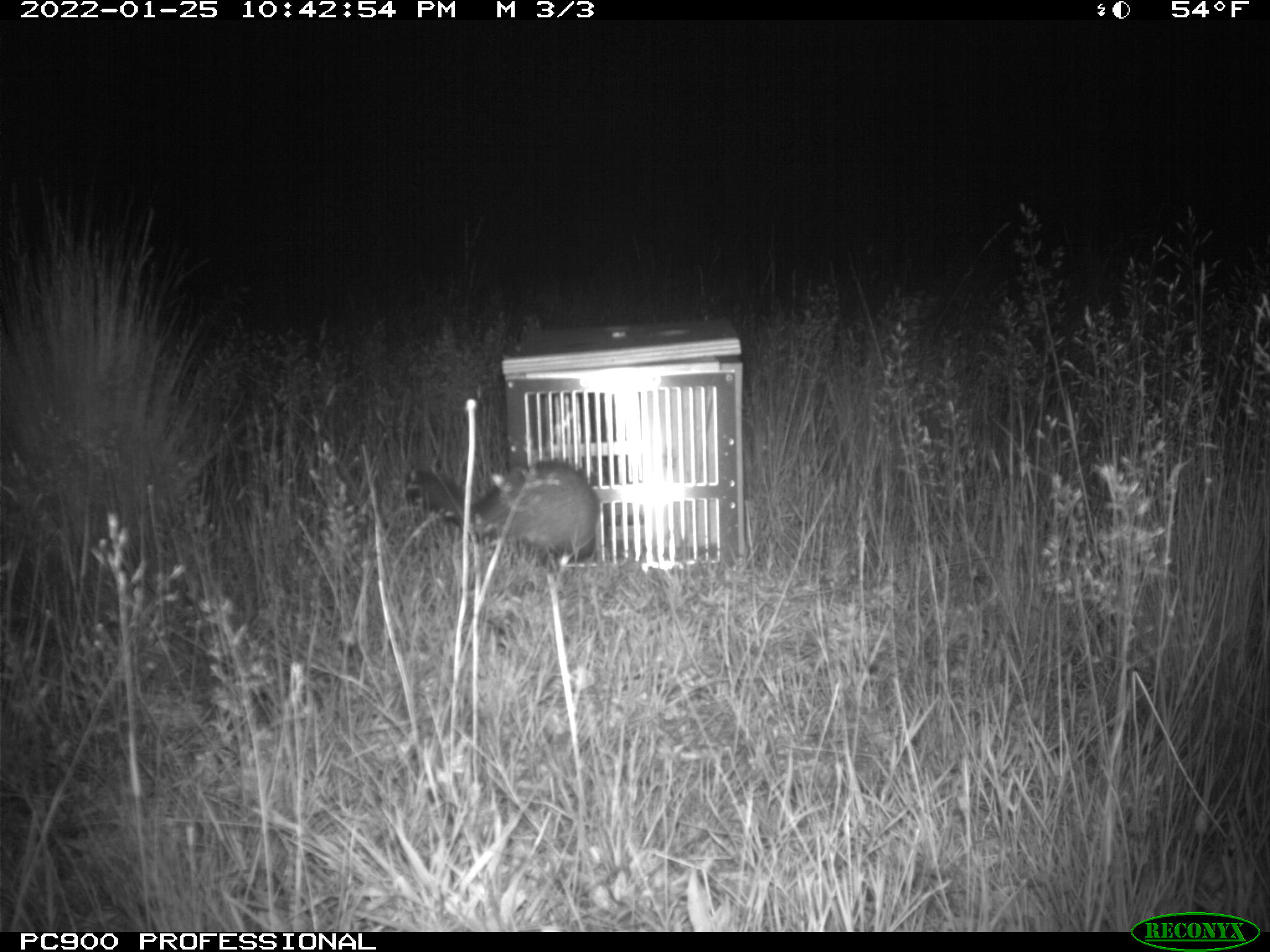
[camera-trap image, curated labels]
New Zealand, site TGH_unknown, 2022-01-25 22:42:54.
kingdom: Animalia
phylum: Chordata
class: Mammalia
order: Carnivora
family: Mustelidae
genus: Mustela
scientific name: Mustela furo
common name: ferret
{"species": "ferret (Mustela furo)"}